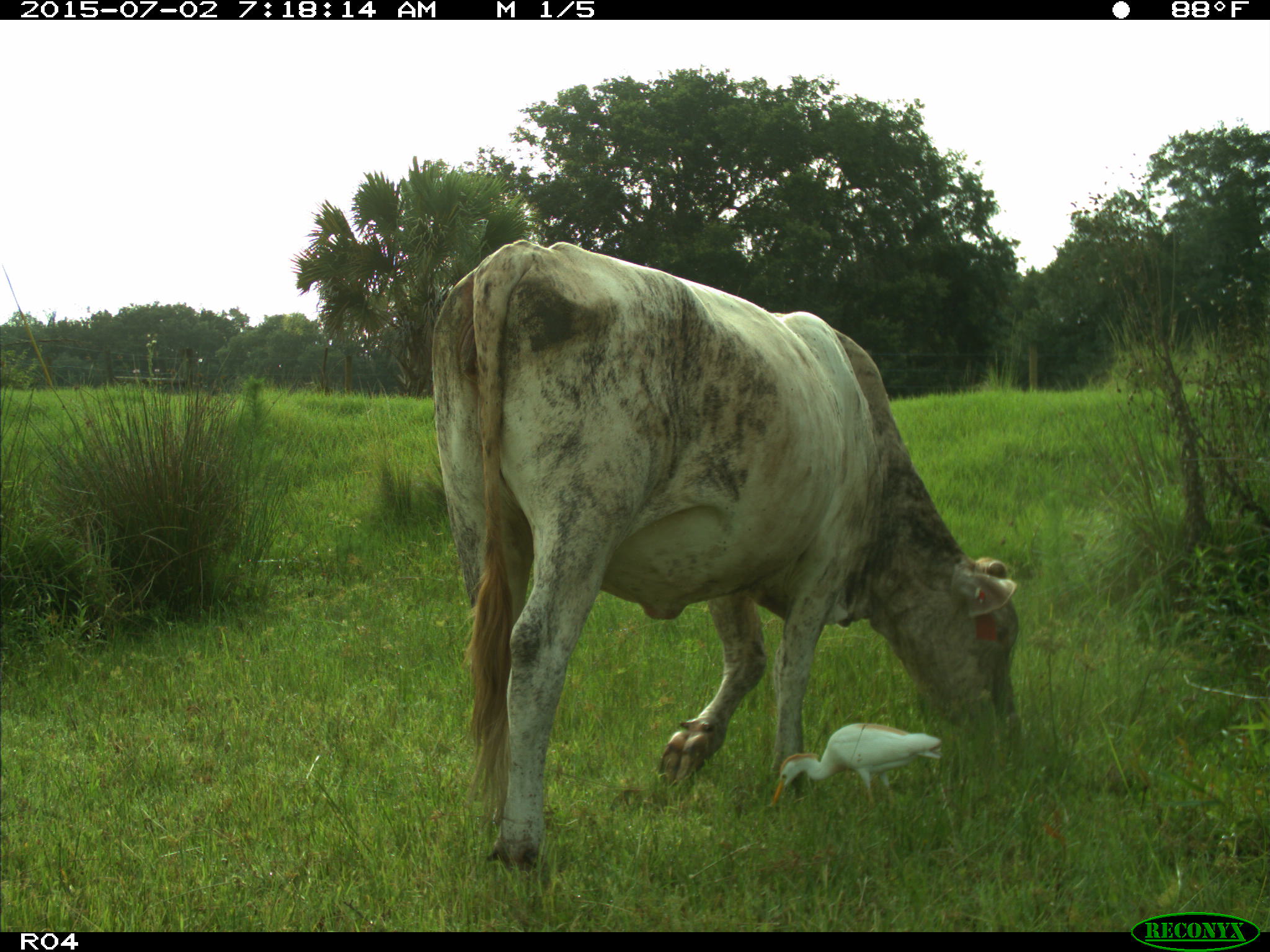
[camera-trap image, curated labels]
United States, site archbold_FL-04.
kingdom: Animalia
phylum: Chordata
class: Mammalia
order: Artiodactyla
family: Bovidae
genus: Bos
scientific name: Bos taurus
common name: domestic cow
Bos taurus (domestic cow).